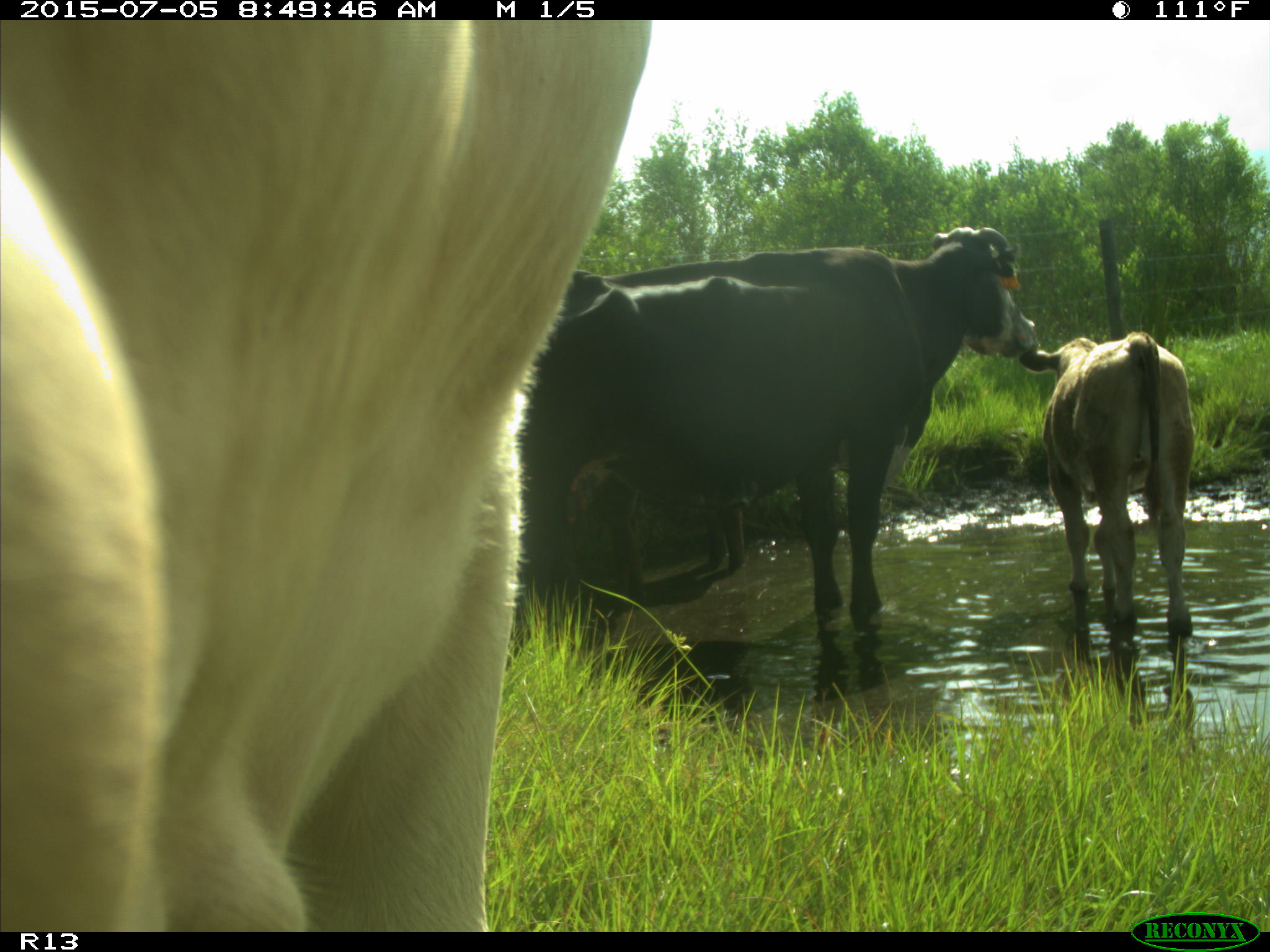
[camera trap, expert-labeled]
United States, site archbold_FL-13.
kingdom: Animalia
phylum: Chordata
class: Mammalia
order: Artiodactyla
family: Bovidae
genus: Bos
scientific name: Bos taurus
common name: domestic cow